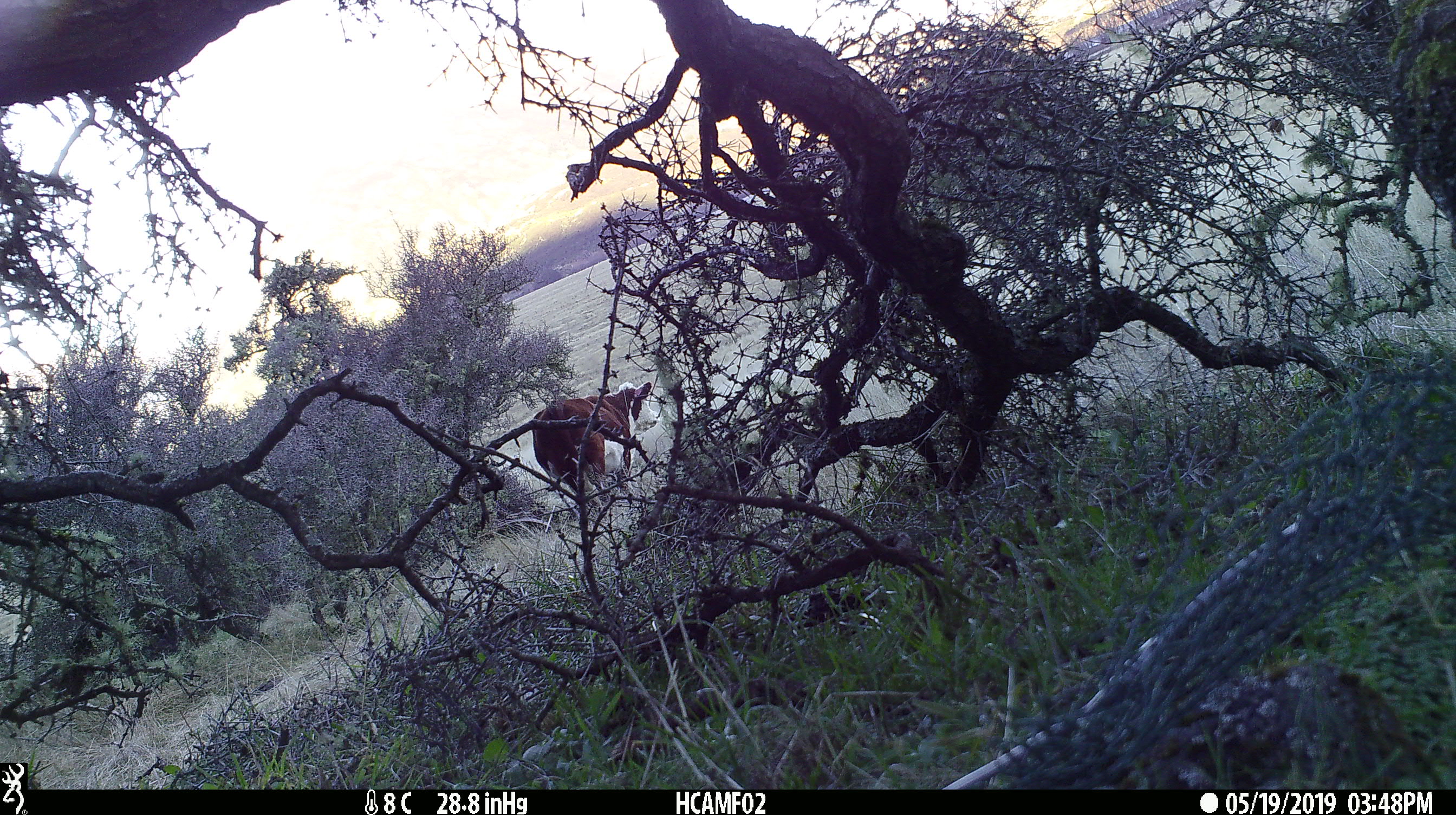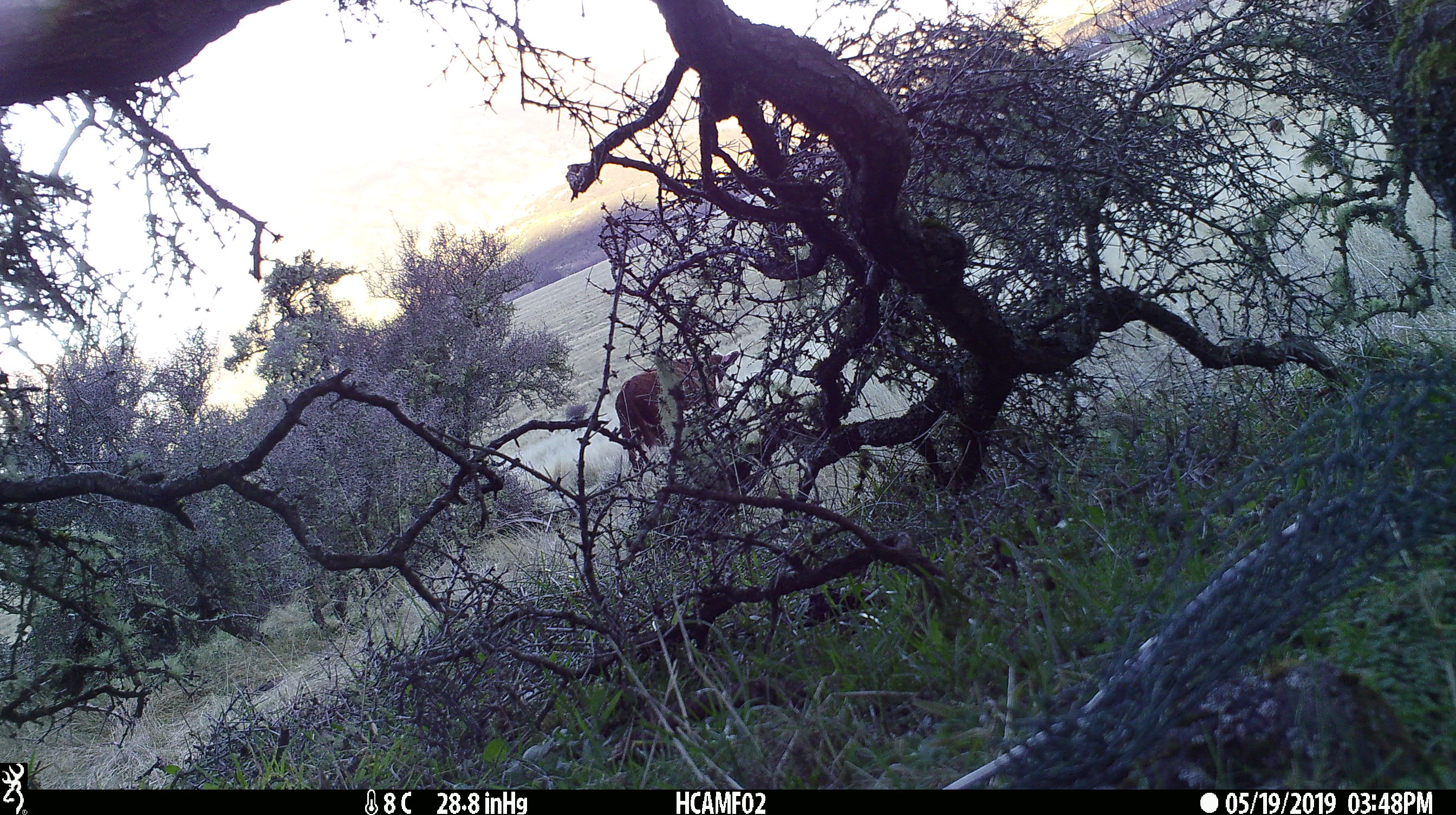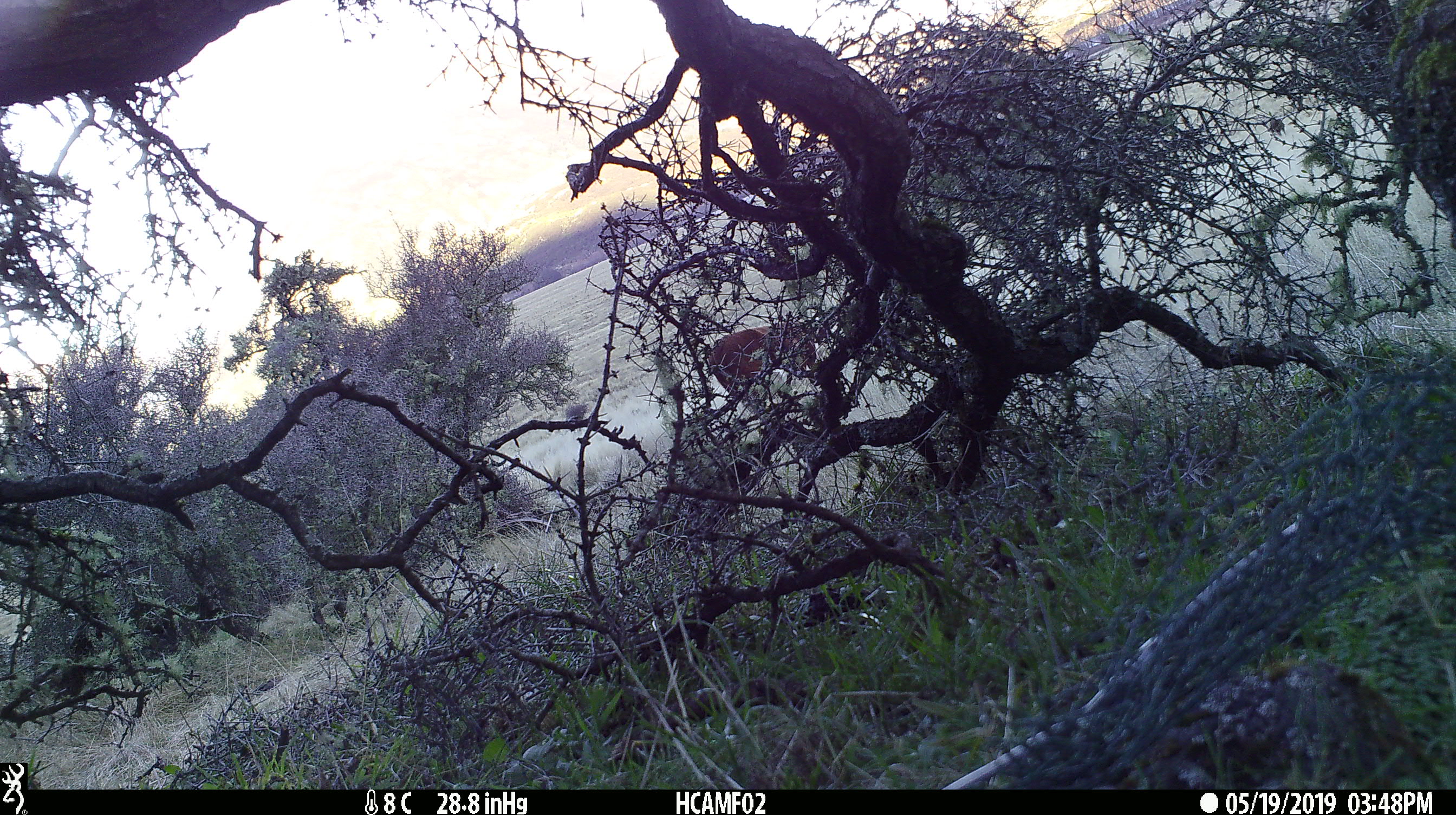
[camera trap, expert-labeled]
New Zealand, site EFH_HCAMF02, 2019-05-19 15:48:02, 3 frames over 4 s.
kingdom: Animalia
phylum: Chordata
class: Mammalia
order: Artiodactyla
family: Bovidae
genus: Bos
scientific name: Bos taurus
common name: domestic cow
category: cow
Cow (domestic cow) (Bos taurus).